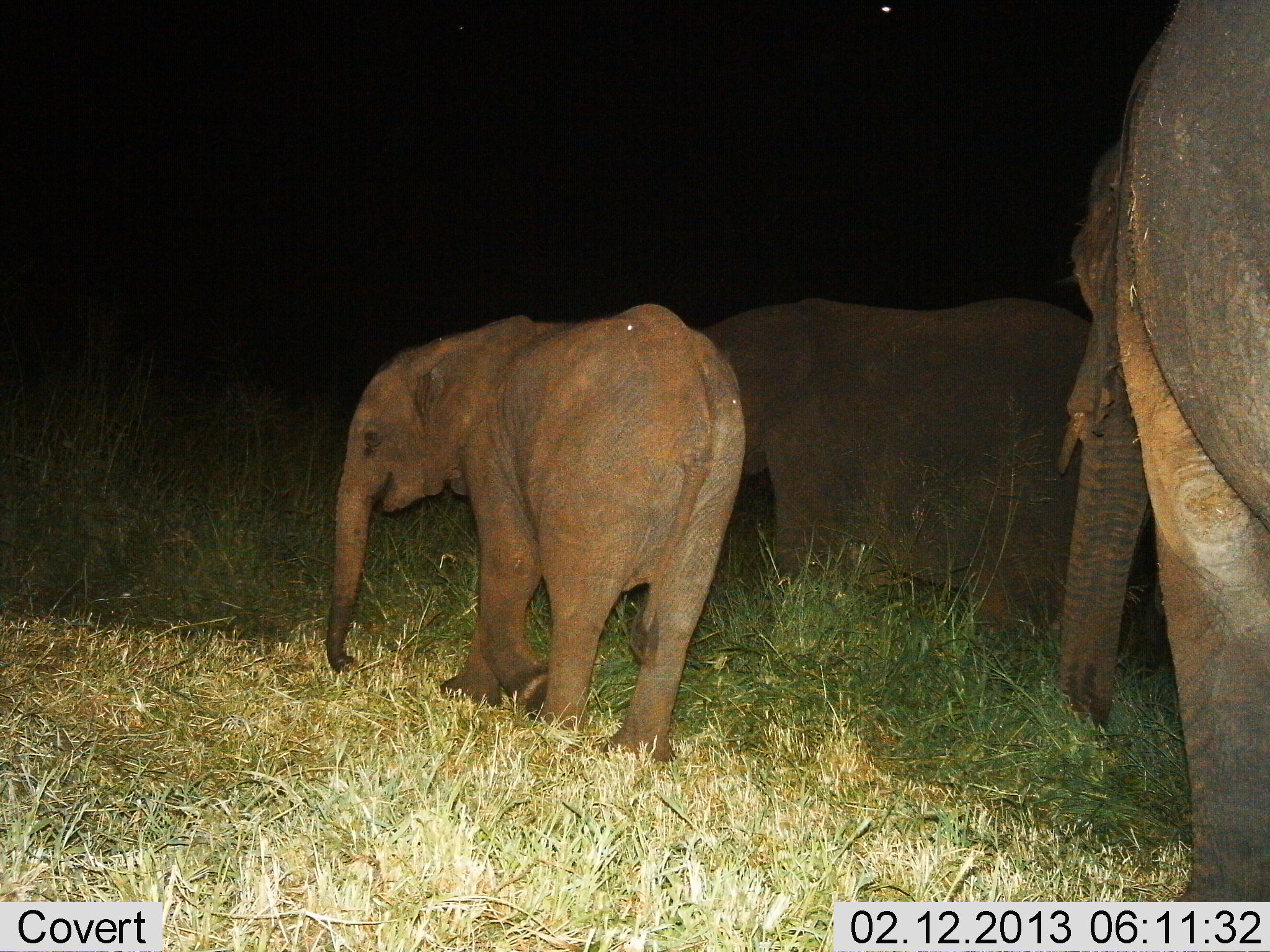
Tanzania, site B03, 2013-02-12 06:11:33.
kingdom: Animalia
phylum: Chordata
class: Mammalia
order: Proboscidea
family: Elephantidae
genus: Loxodonta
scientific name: Loxodonta africana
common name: african bush elephant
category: elephant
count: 3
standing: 50%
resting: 2%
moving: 50%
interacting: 2%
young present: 79%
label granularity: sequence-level